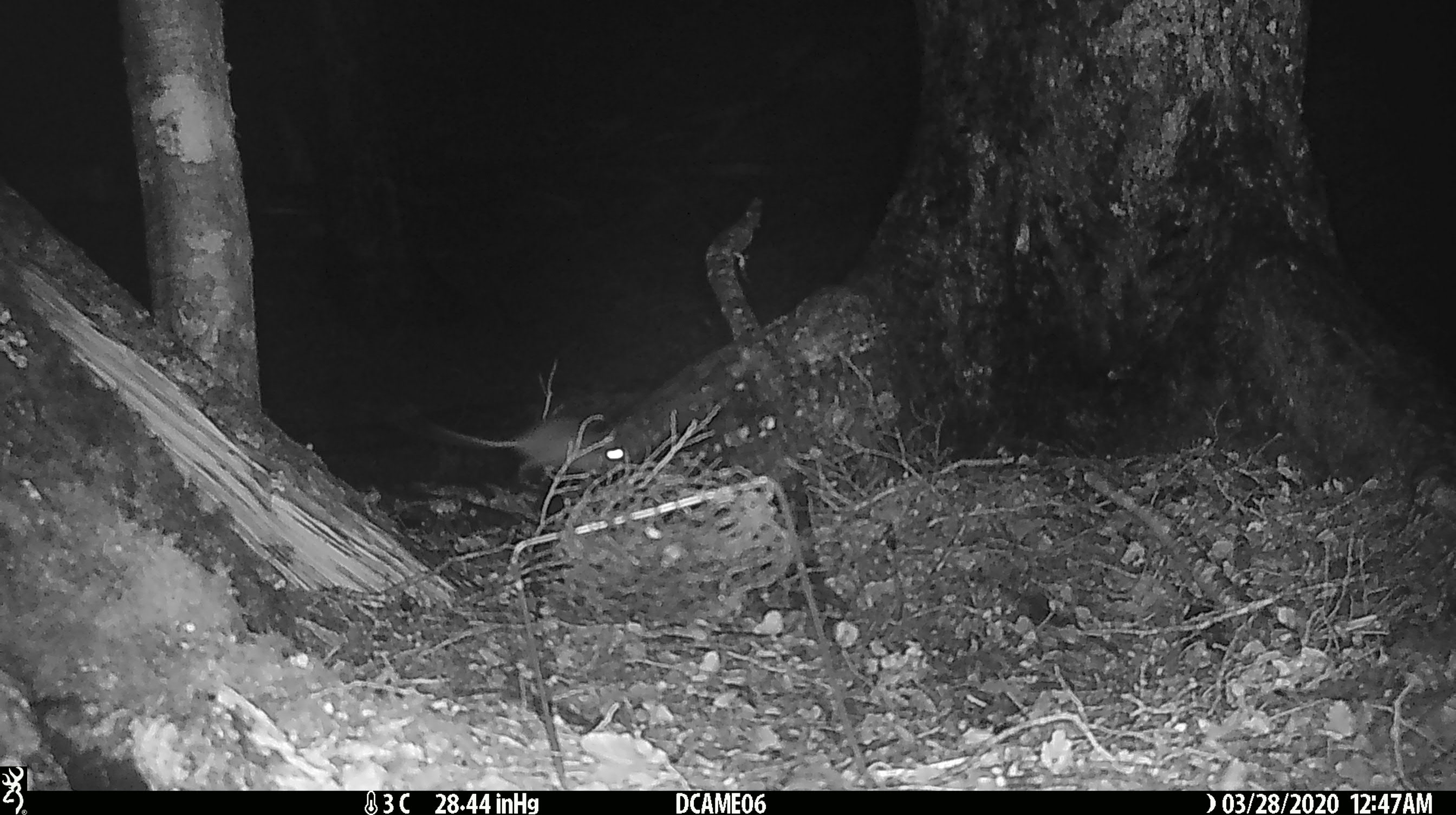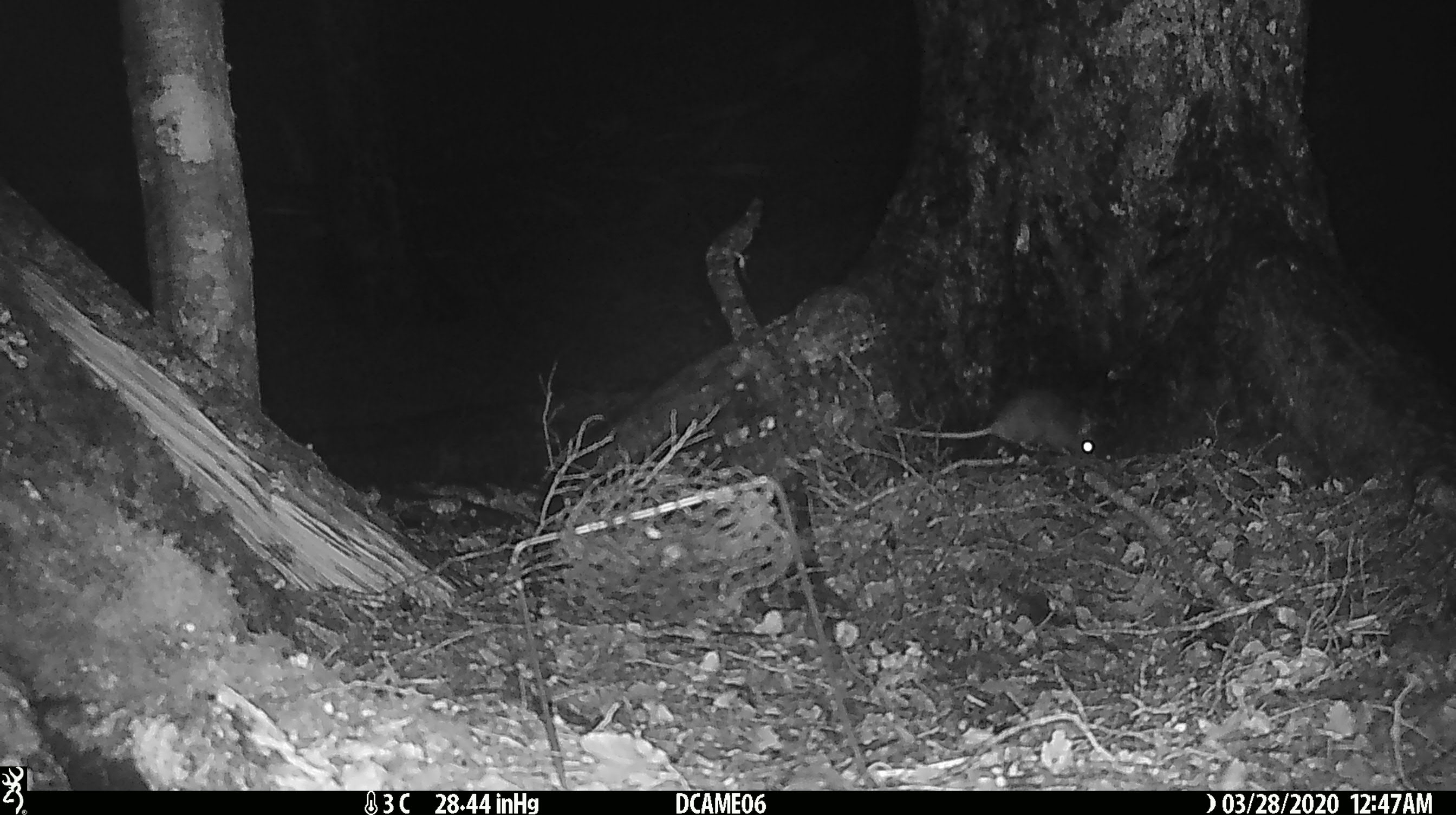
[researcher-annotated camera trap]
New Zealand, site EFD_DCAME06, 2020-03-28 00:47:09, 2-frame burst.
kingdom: Animalia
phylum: Chordata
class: Mammalia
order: Rodentia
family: Muridae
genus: Rattus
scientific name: Rattus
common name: rat